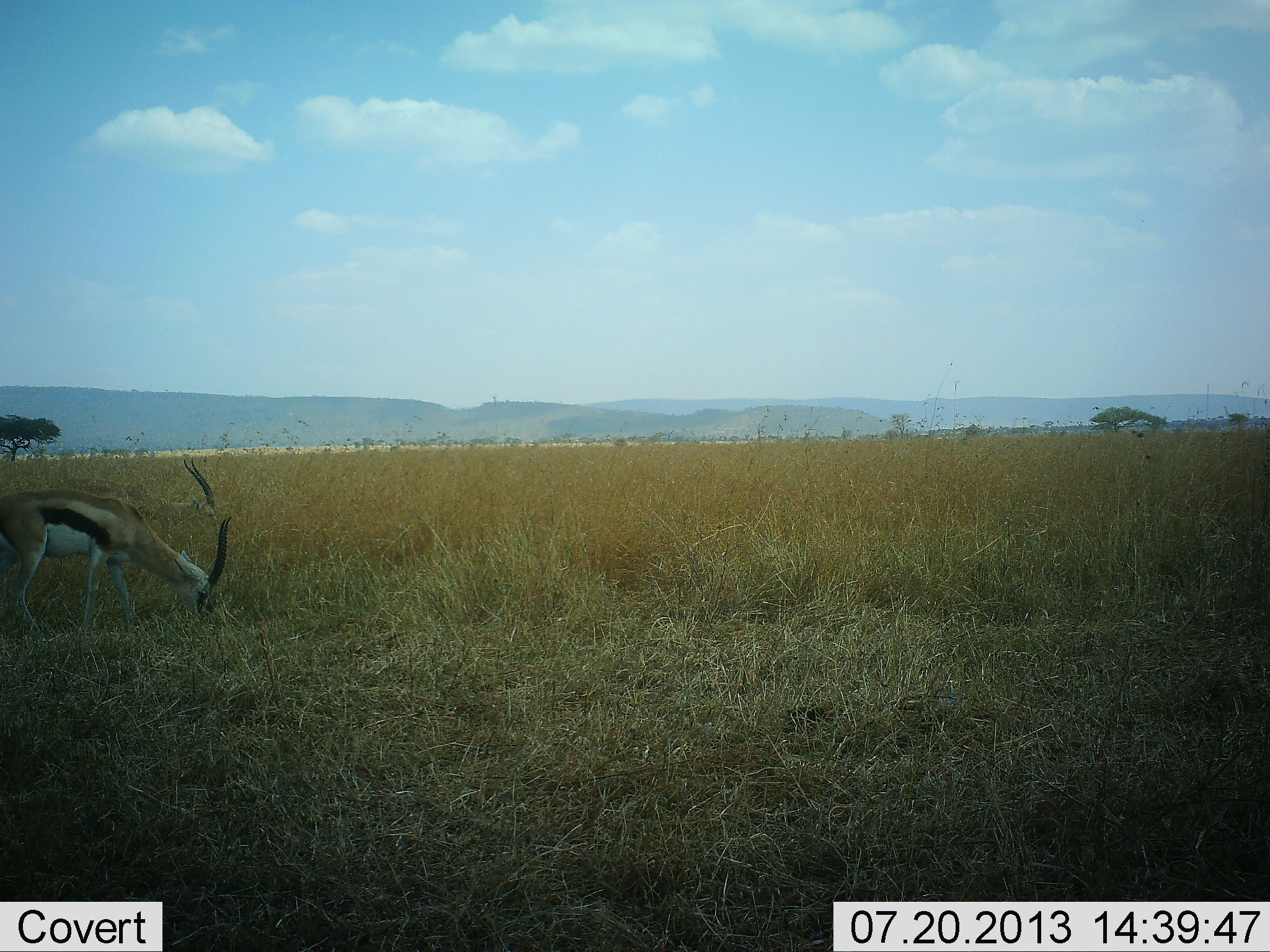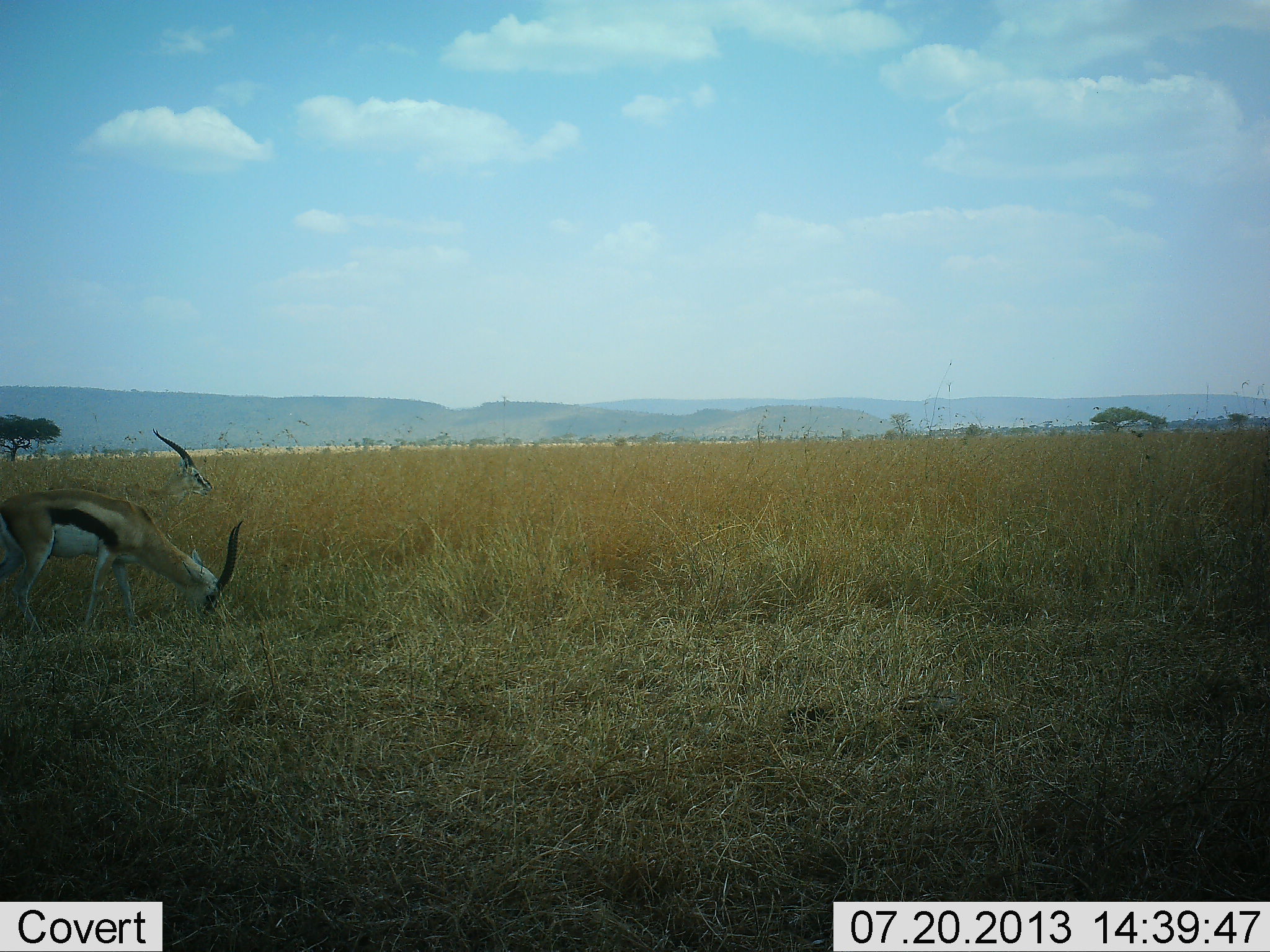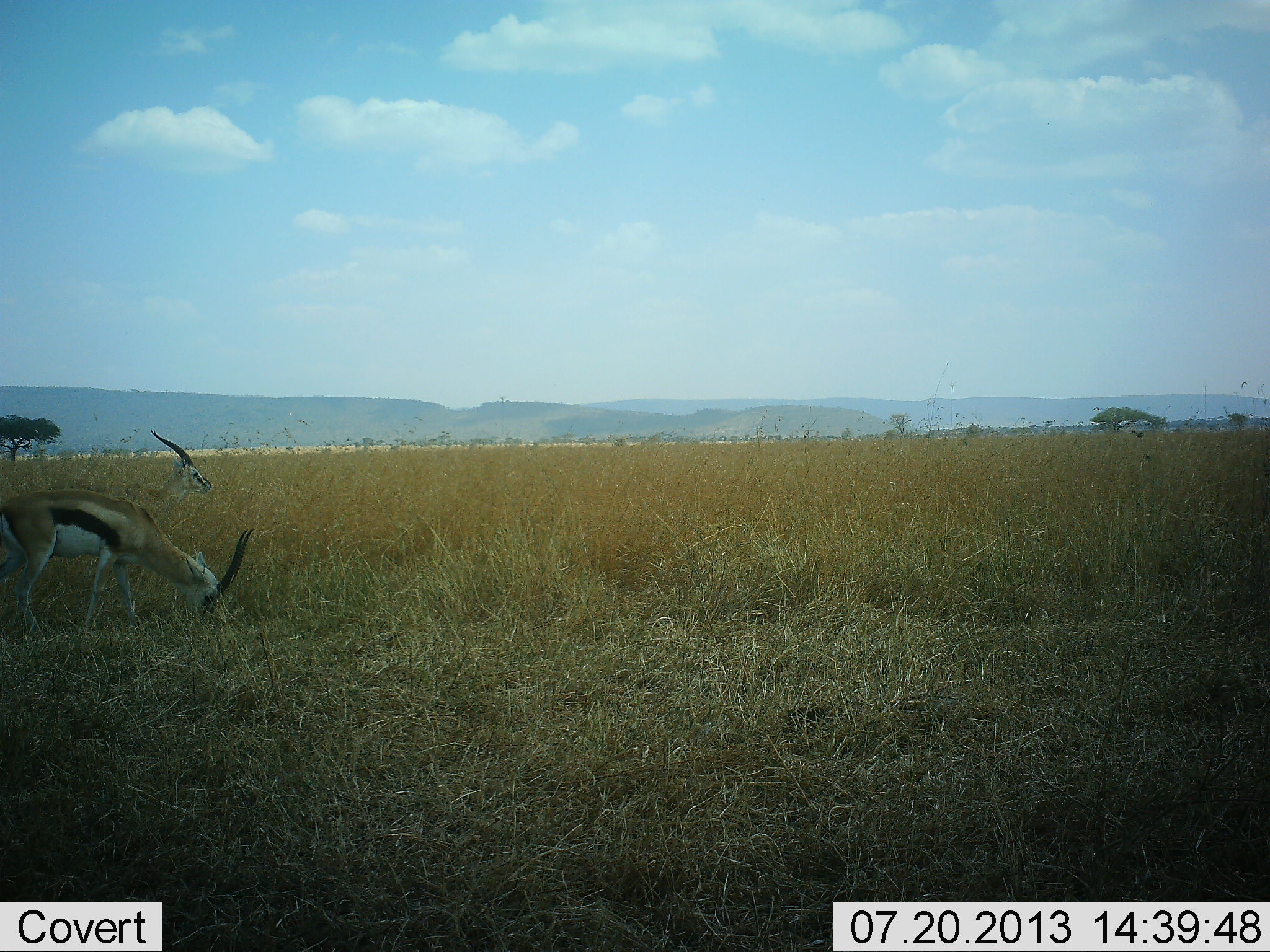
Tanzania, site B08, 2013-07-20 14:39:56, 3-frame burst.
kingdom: Animalia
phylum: Chordata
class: Mammalia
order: Artiodactyla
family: Bovidae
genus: Eudorcas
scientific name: Eudorcas thomsonii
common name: thomson's gazelle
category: gazellethomsons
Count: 2.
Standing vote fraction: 53%.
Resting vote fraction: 0%.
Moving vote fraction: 0%.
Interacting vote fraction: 0%.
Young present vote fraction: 0%.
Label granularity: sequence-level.